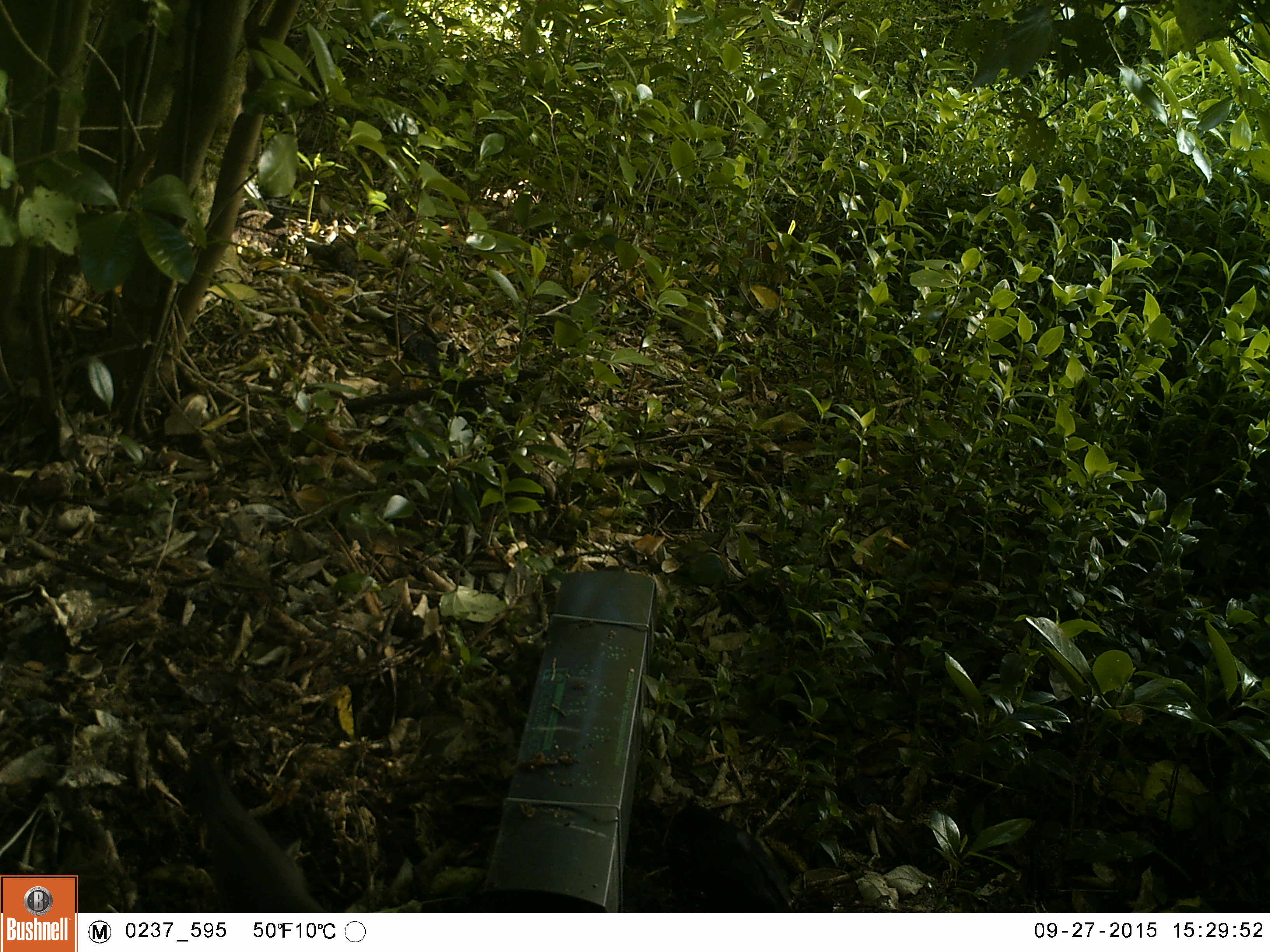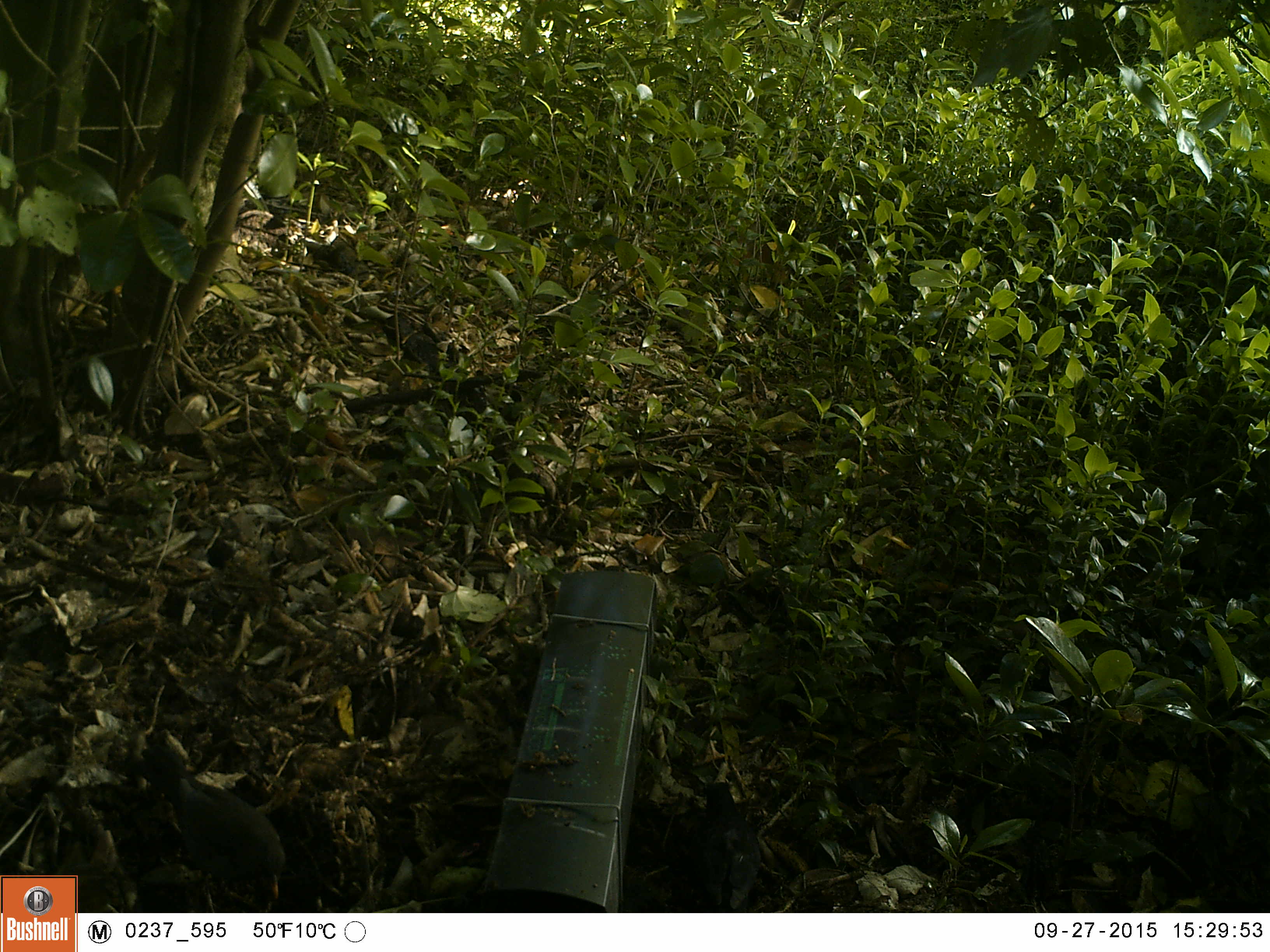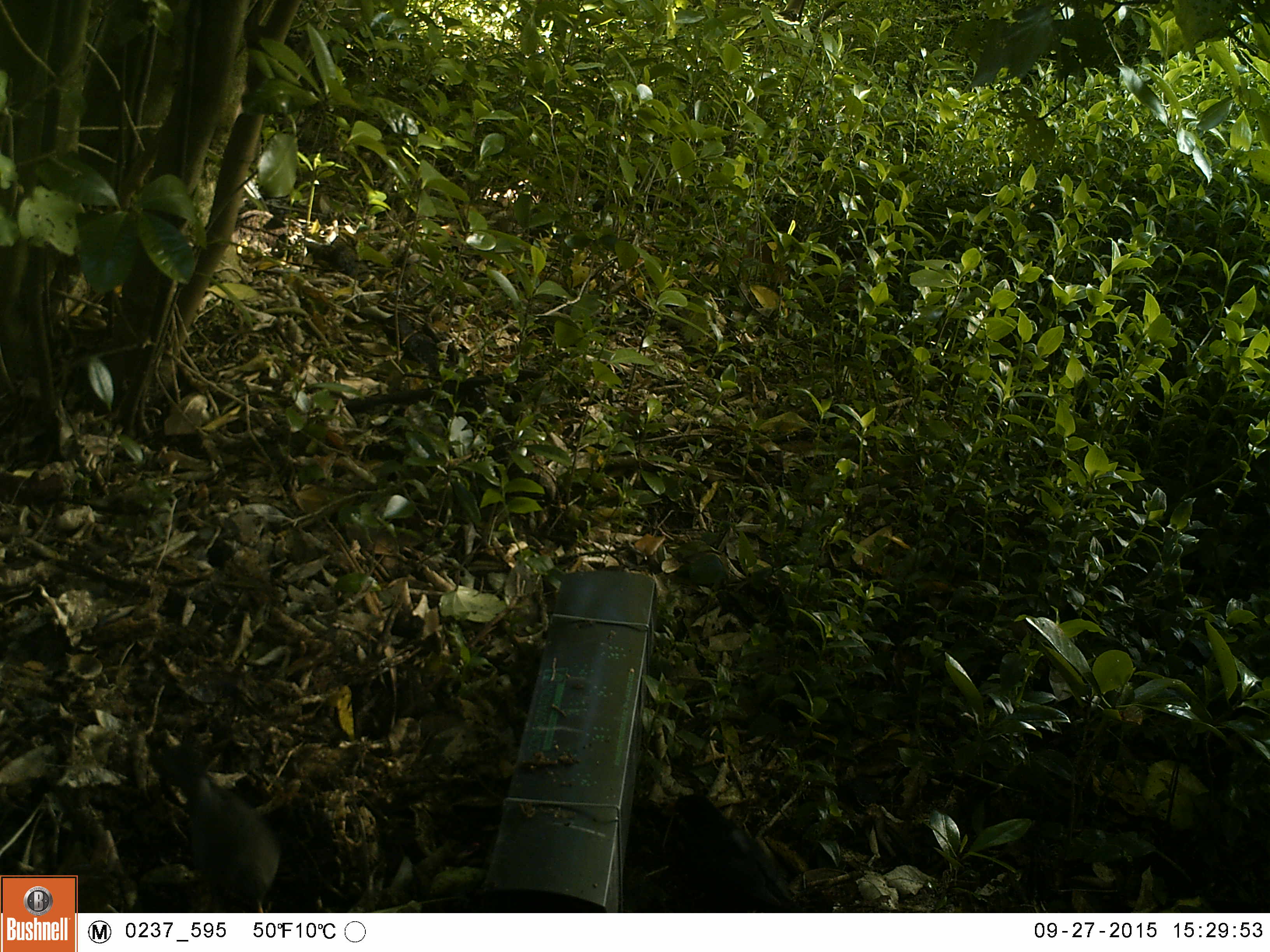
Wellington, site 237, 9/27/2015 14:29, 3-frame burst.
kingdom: Animalia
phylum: Chordata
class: Aves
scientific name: Aves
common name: bird